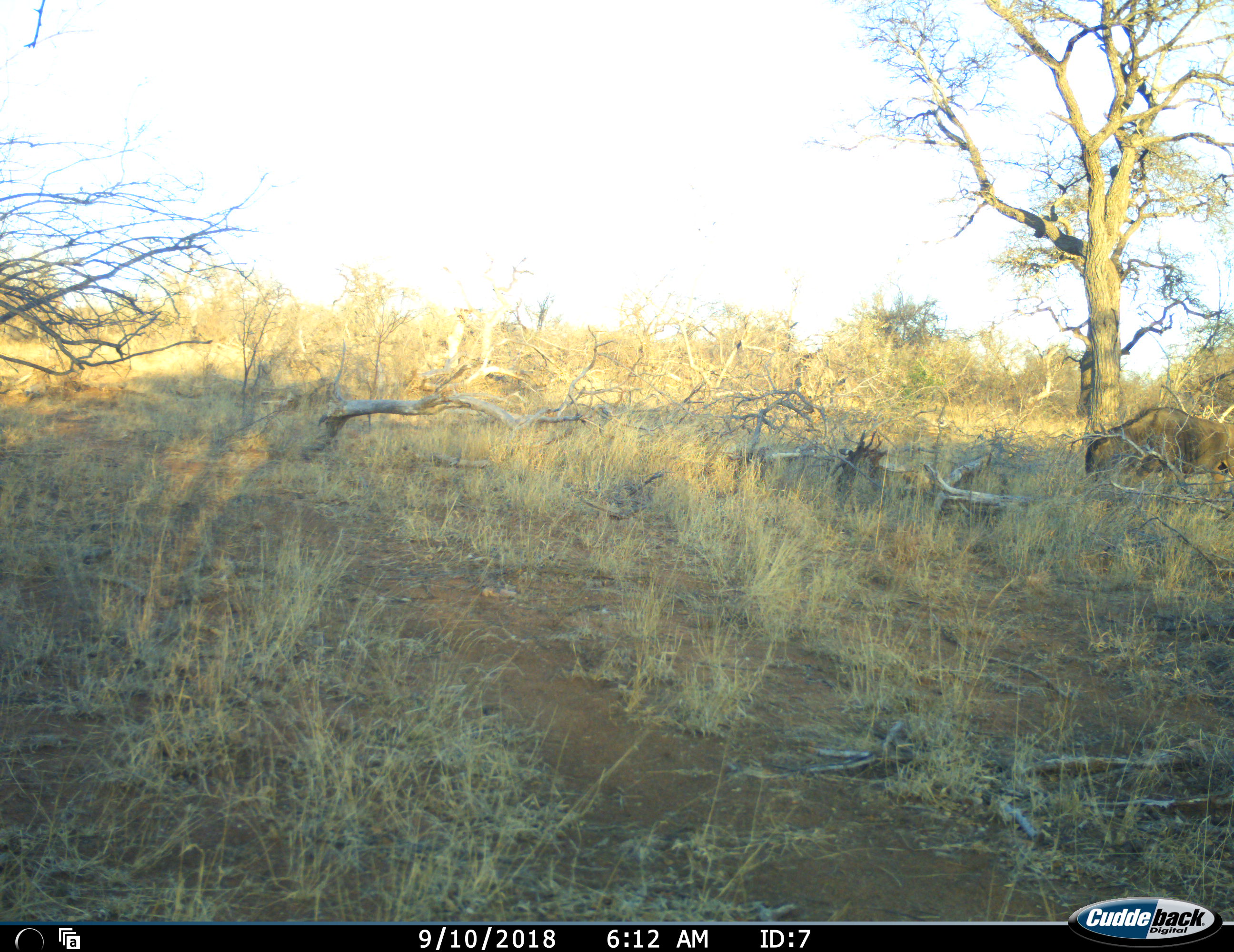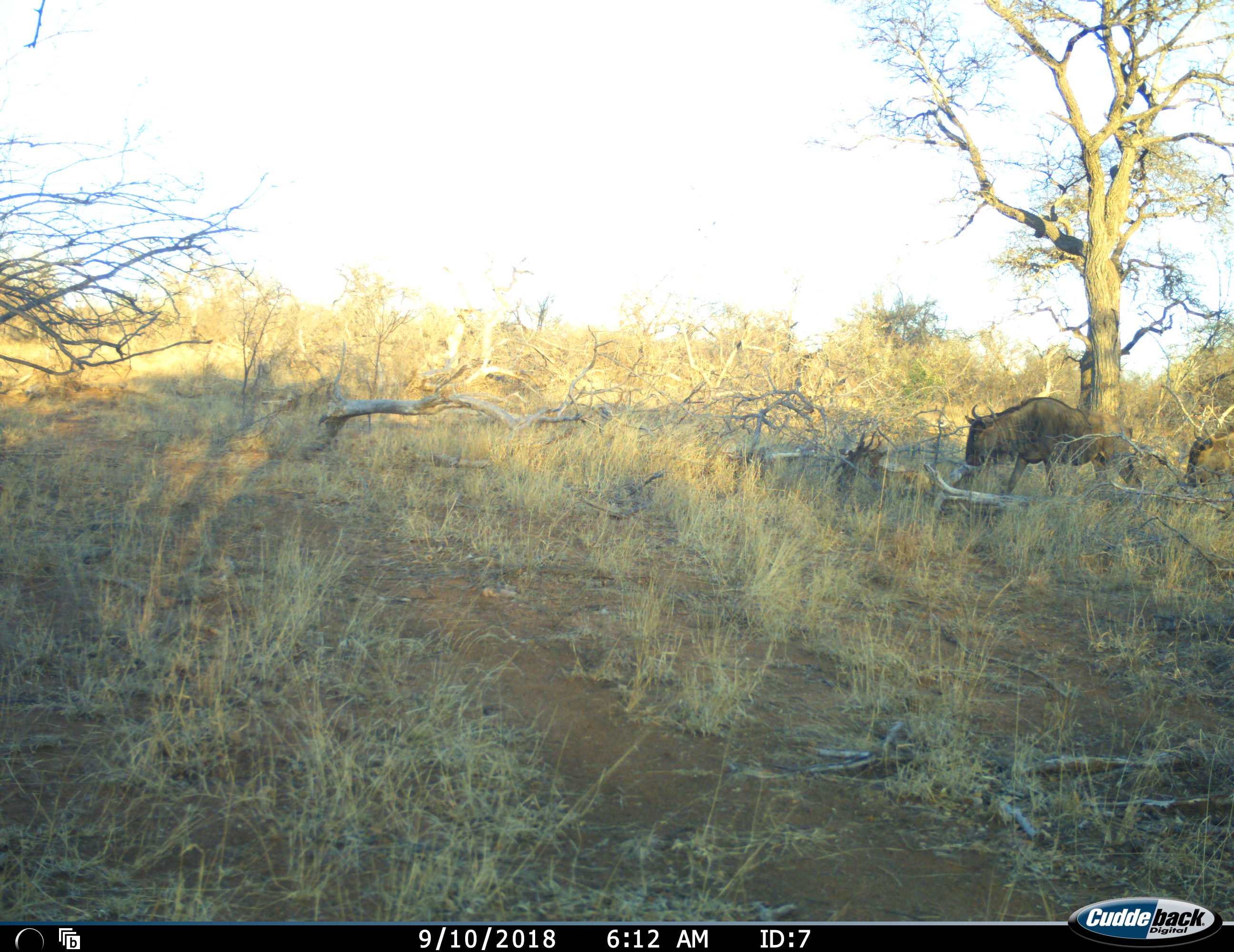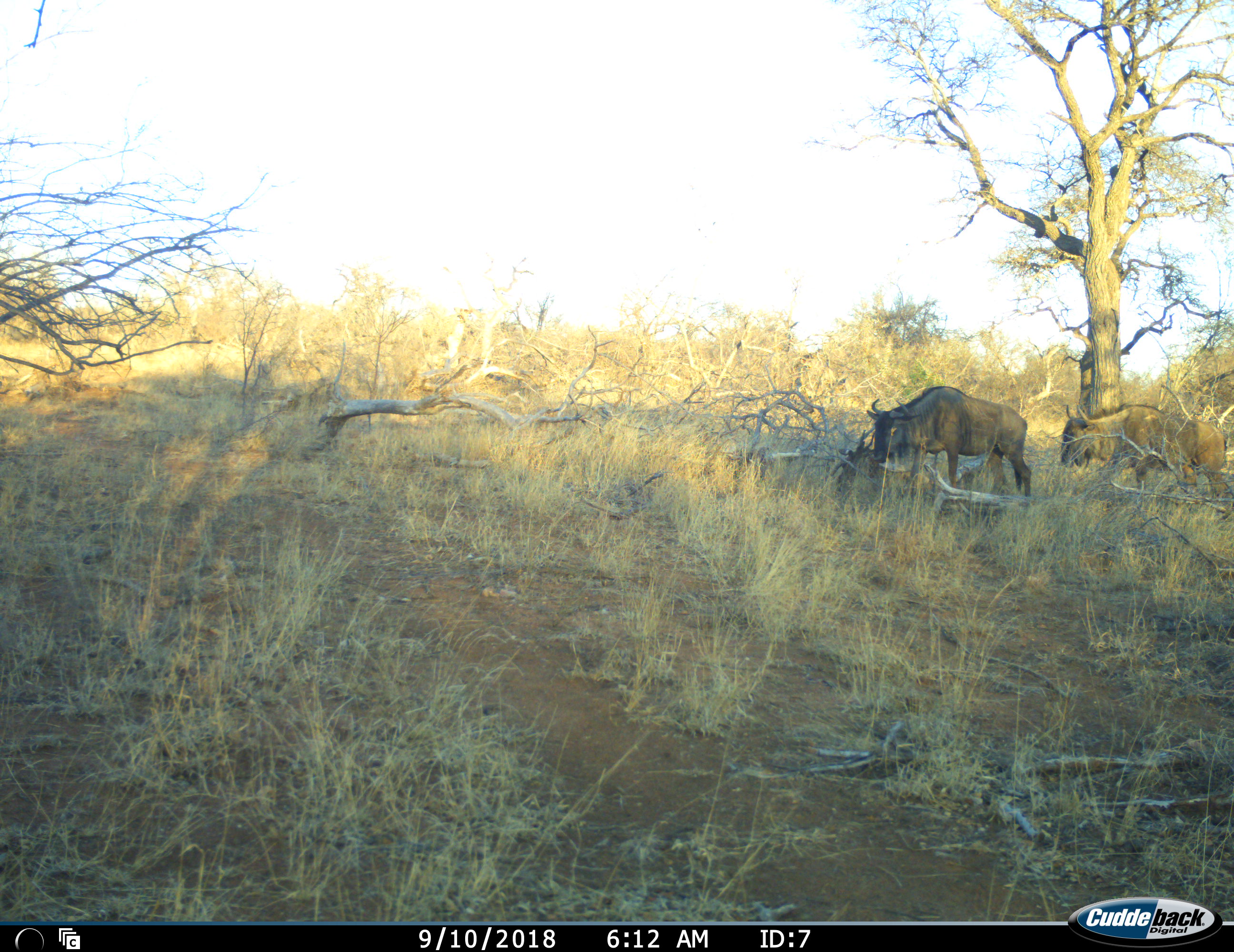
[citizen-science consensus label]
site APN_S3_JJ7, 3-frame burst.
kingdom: Animalia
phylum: Chordata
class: Mammalia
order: Artiodactyla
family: Bovidae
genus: Connochaetes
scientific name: Connochaetes taurinus taurinus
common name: blue wildebeest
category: wildebeestblue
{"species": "wildebeestblue (blue wildebeest) (Connochaetes taurinus taurinus)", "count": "2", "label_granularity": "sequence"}